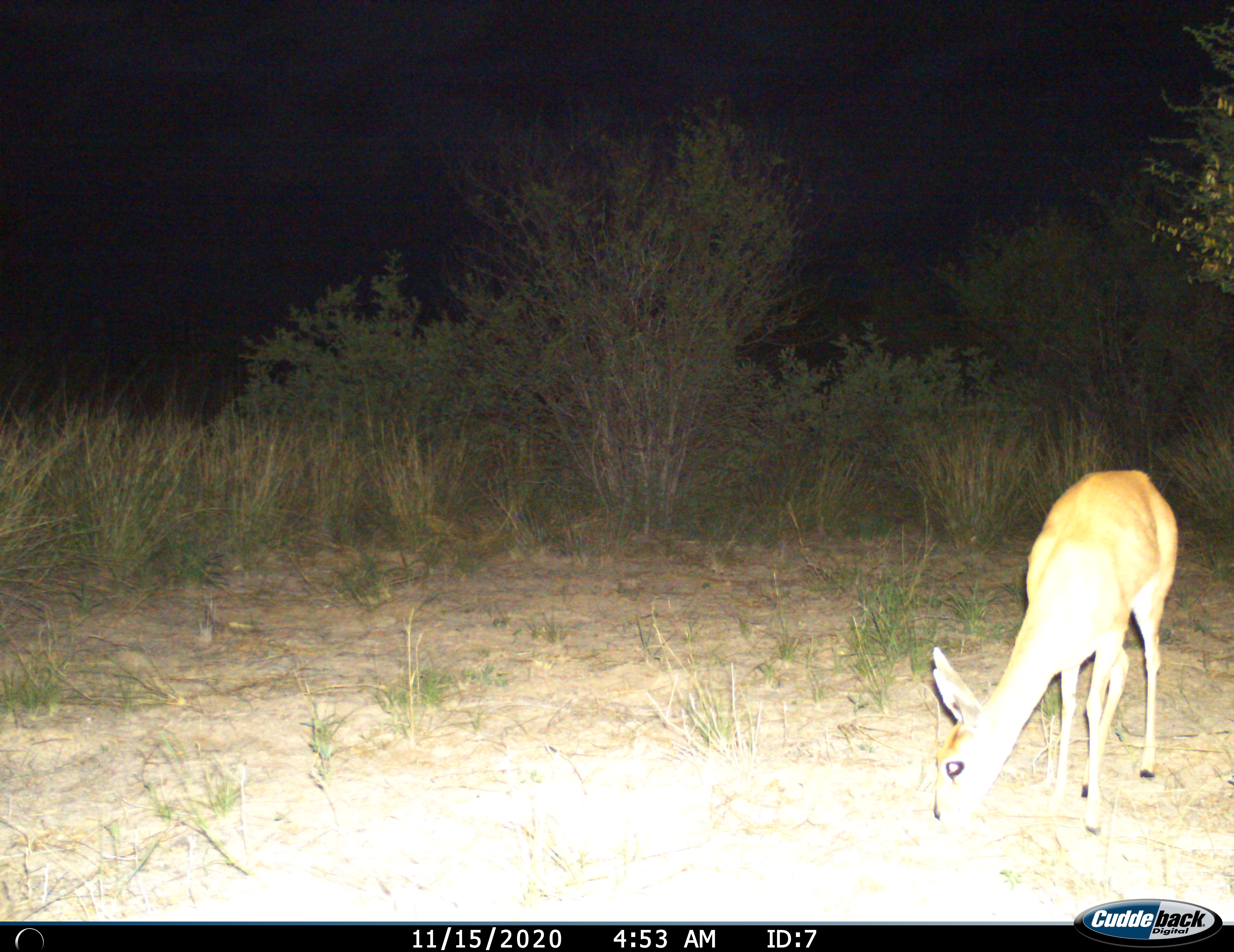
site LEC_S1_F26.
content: unidentified animal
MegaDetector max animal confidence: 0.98